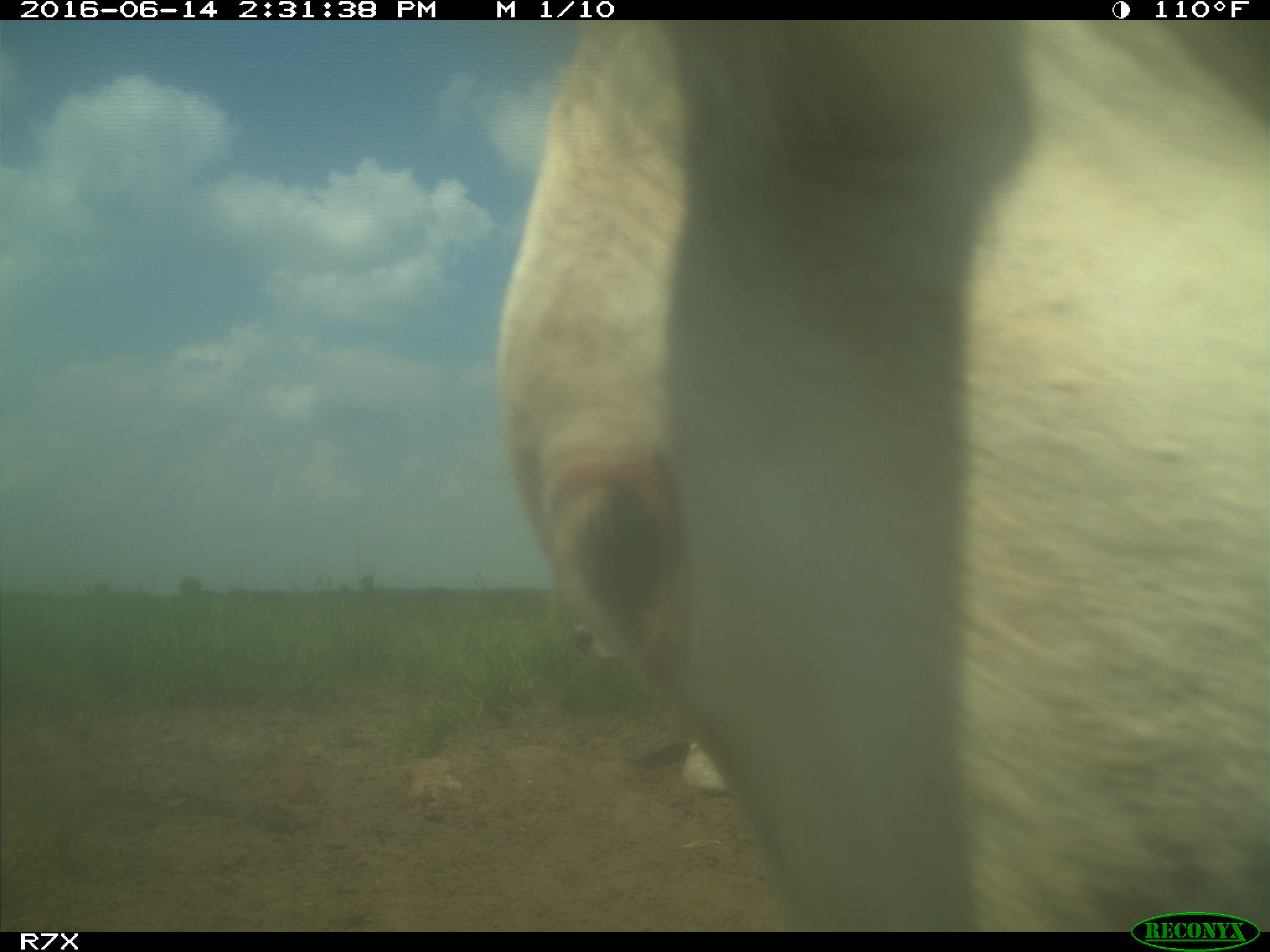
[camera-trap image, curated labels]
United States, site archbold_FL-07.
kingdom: Animalia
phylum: Chordata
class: Mammalia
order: Artiodactyla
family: Bovidae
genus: Bos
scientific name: Bos taurus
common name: domestic cow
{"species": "Bos taurus (domestic cow)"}